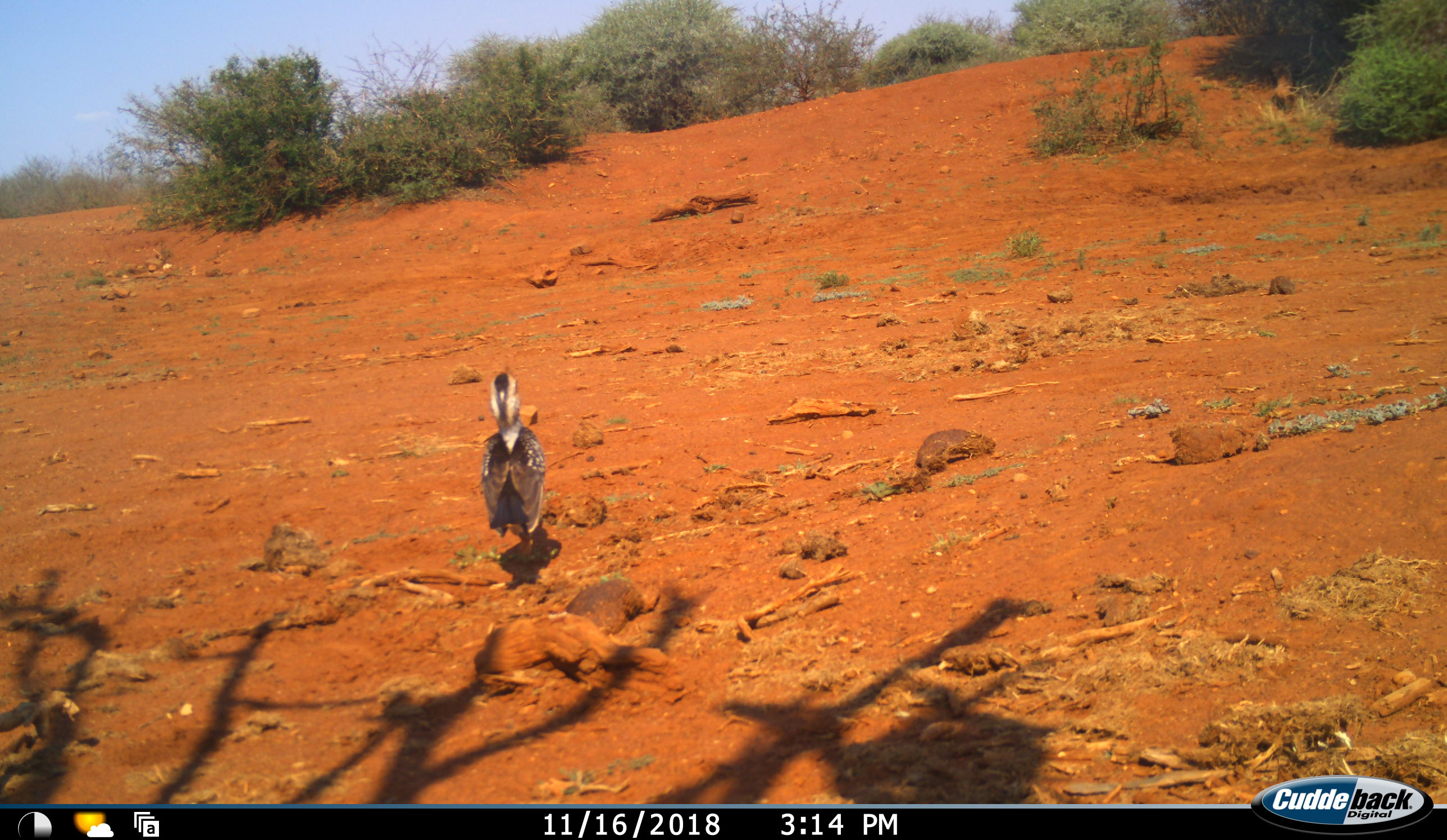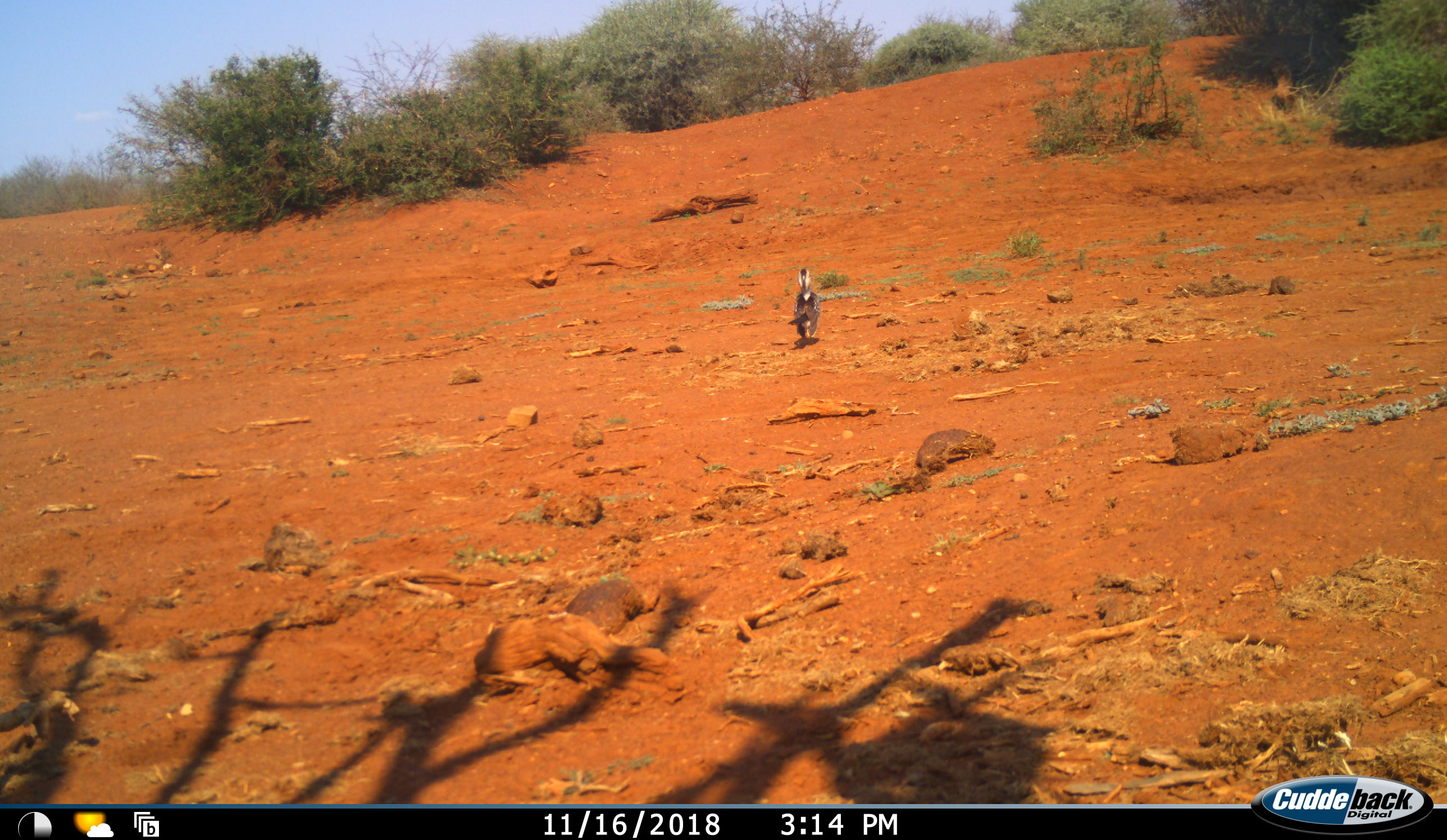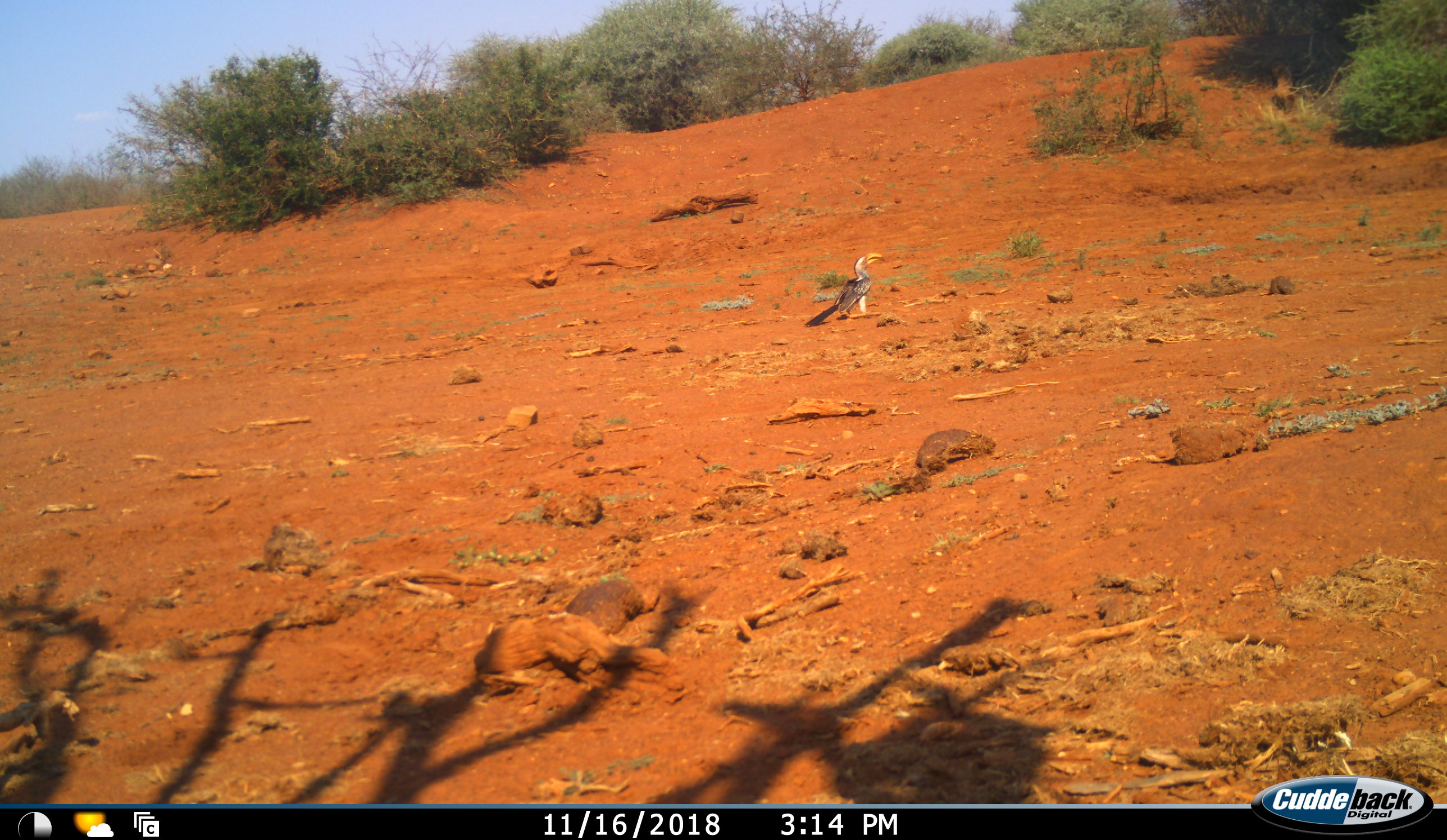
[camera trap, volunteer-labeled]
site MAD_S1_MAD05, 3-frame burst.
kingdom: Animalia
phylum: Chordata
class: Aves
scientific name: Aves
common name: bird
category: birdother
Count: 1.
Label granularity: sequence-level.